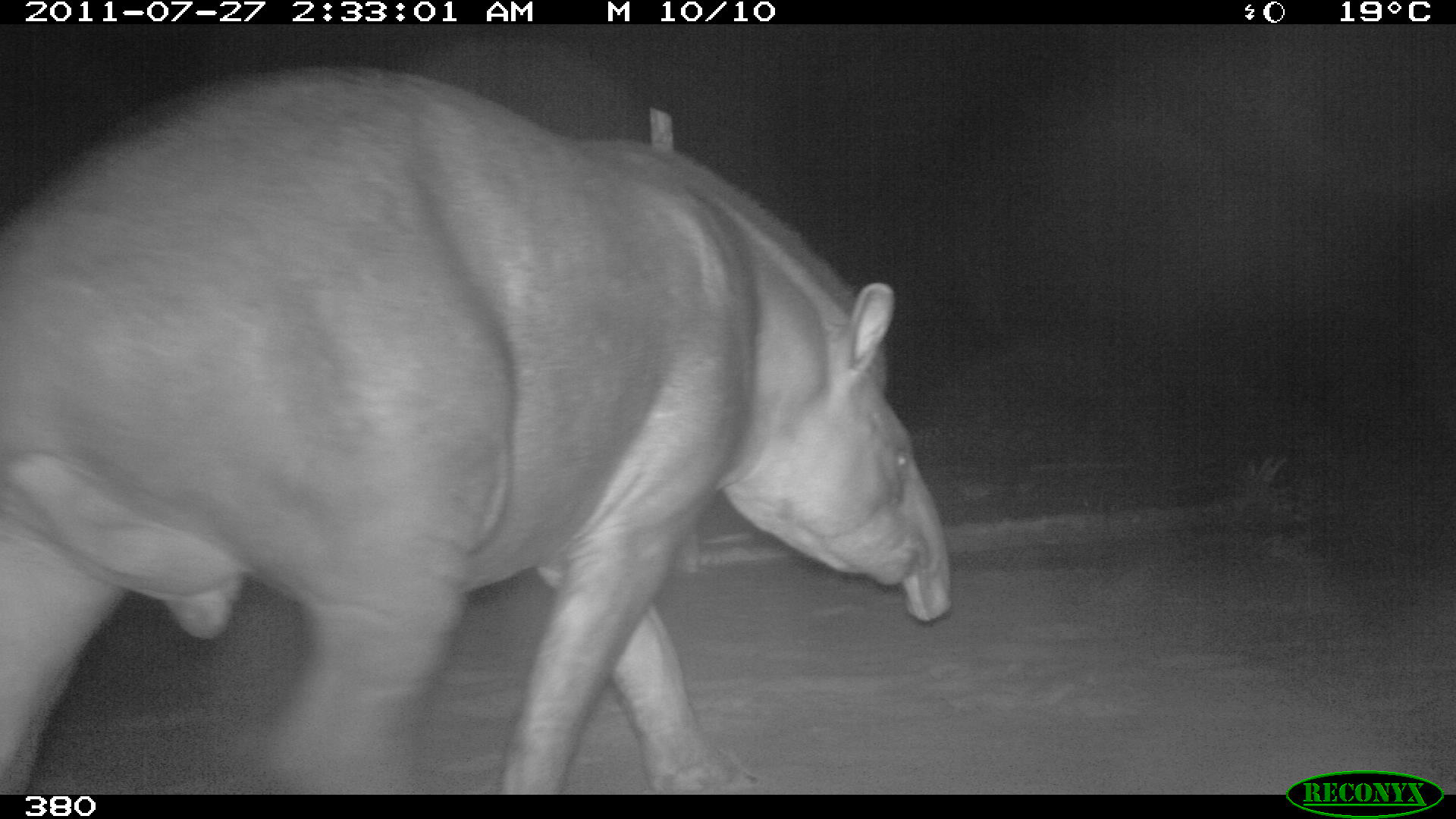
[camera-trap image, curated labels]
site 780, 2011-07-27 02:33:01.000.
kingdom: Animalia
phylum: Chordata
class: Mammalia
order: Perissodactyla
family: Tapiridae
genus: Tapirus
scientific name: Tapirus terrestris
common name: south american tapir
Tapirus terrestris (south american tapir).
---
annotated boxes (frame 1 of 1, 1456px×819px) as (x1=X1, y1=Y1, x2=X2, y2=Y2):
tapirus terrestris: (x1=1, y1=60, x2=956, y2=795)